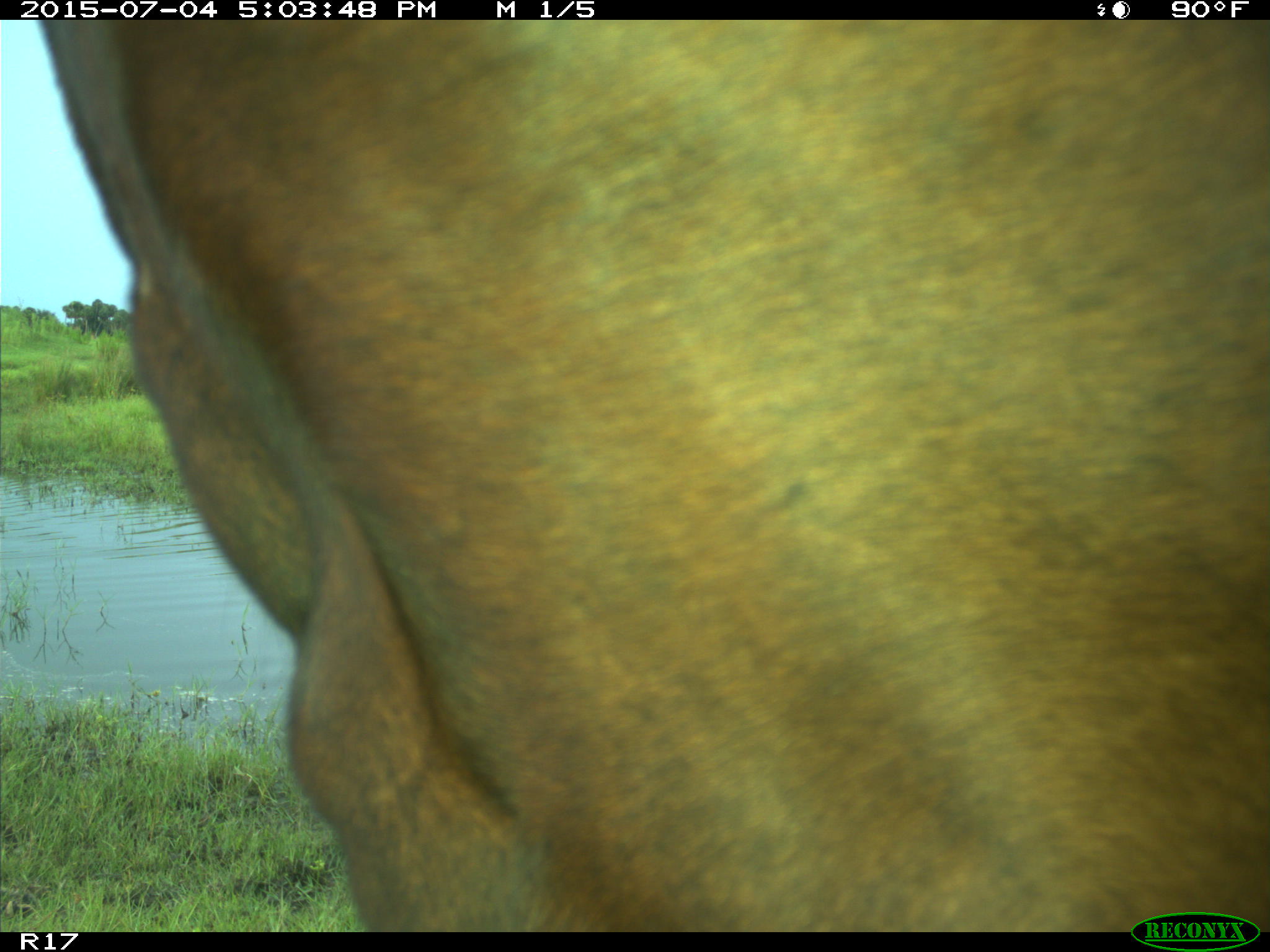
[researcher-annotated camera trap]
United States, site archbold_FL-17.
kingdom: Animalia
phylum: Chordata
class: Mammalia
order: Artiodactyla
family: Bovidae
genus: Bos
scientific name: Bos taurus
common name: domestic cow